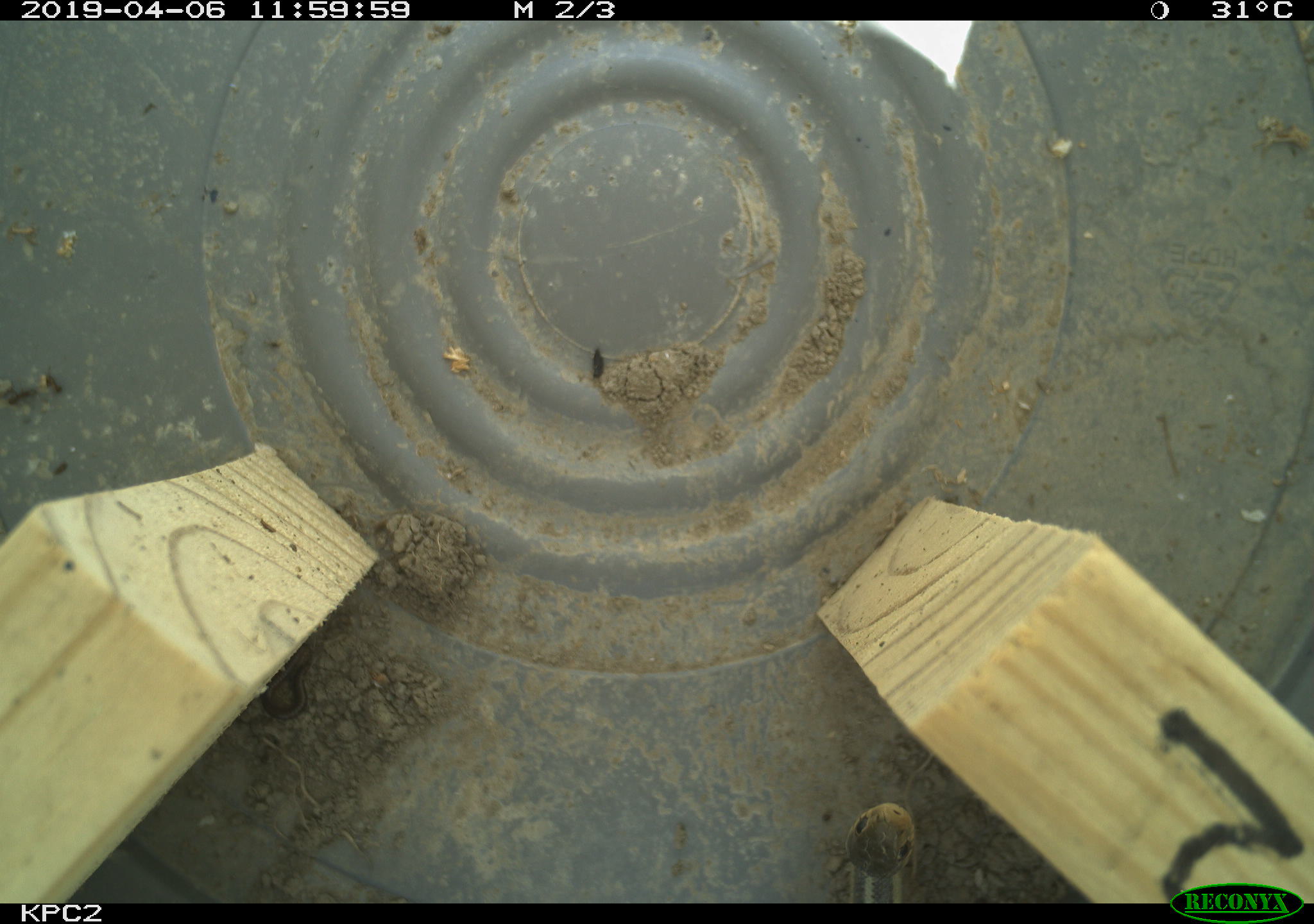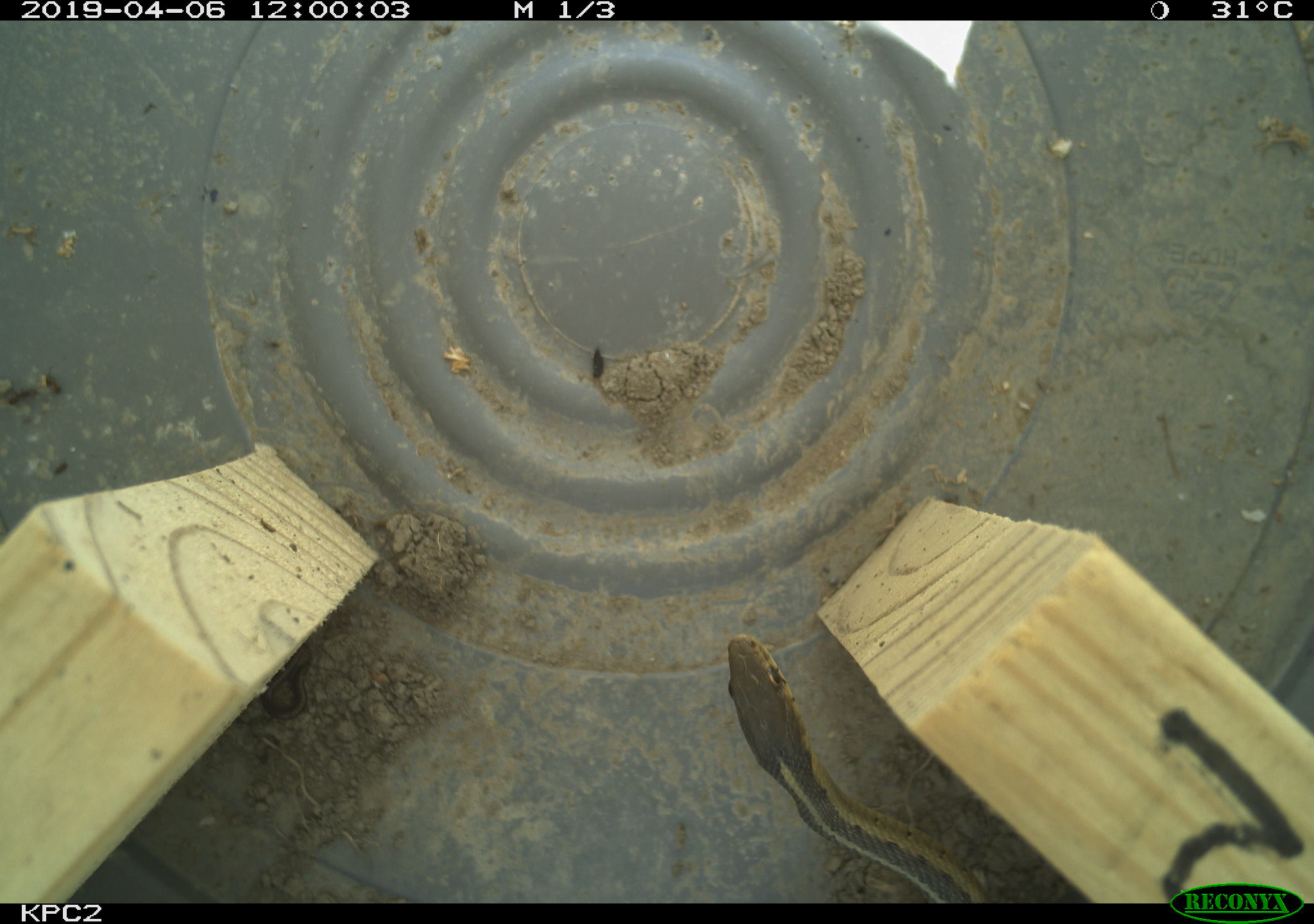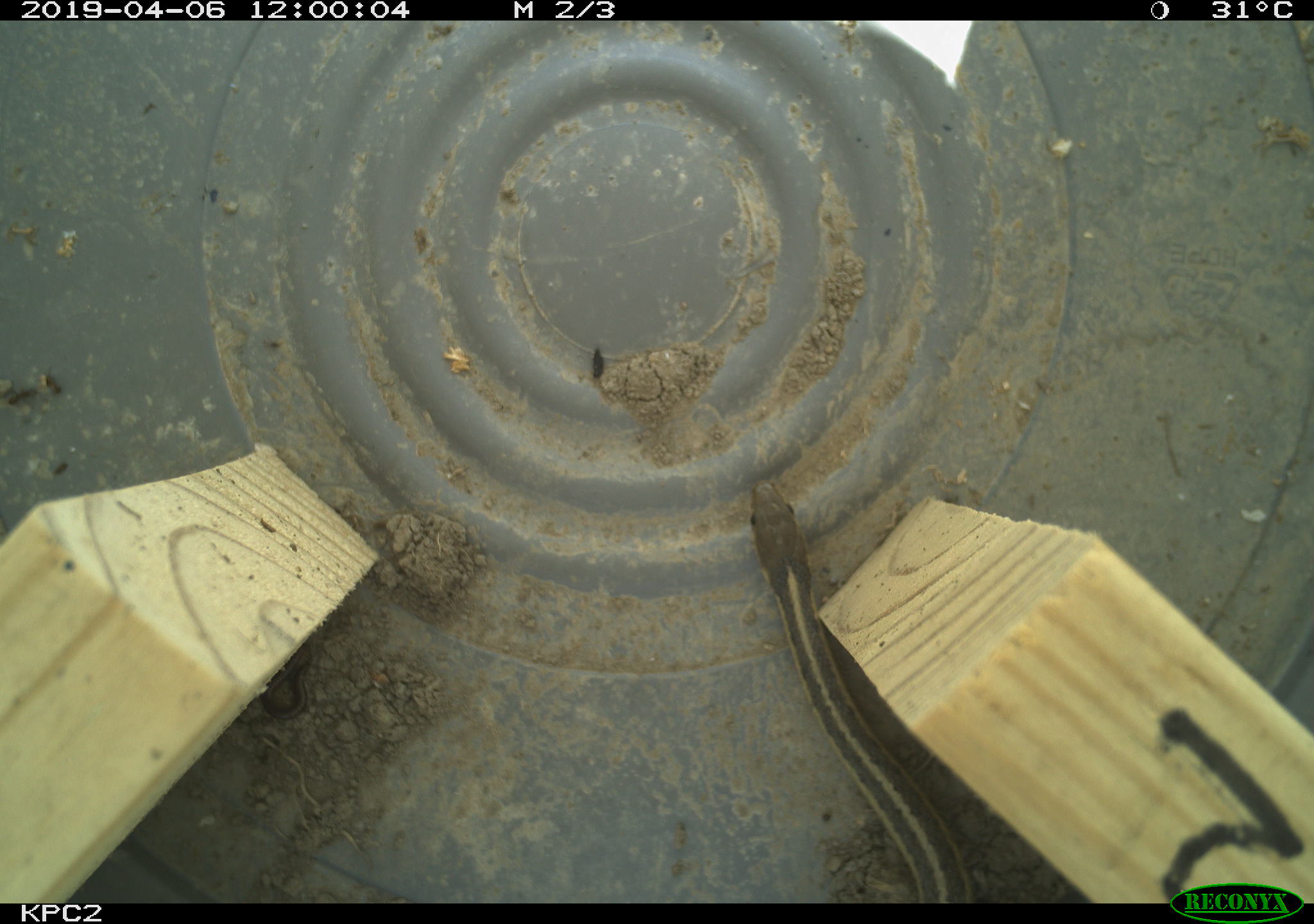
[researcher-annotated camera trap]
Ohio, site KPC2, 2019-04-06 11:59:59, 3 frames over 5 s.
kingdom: Animalia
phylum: Chordata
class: Reptilia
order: Squamata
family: Colubridae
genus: Thamnophis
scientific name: Thamnophis sirtalis sirtalis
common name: eastern gartersnake